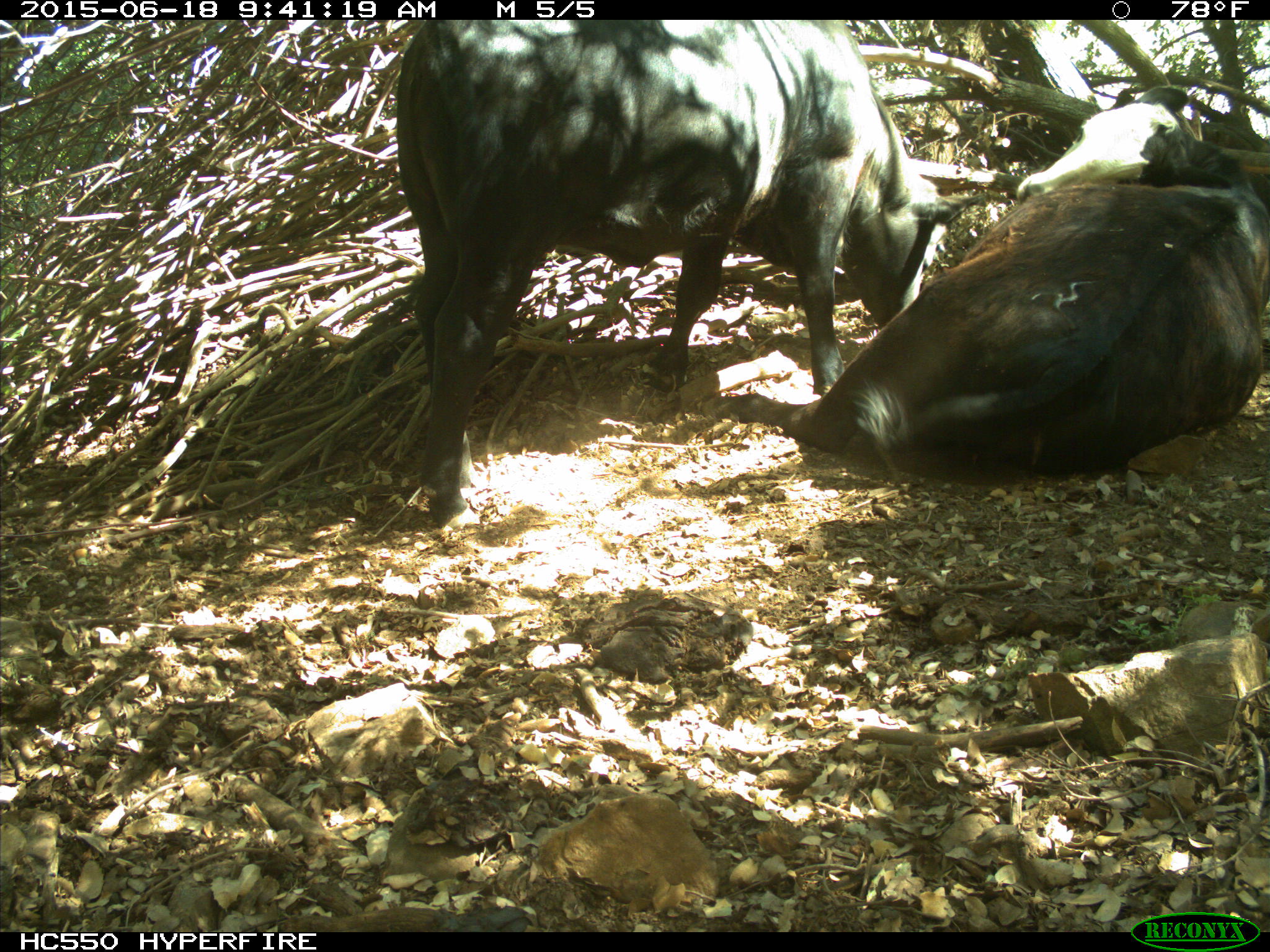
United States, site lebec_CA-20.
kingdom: Animalia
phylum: Chordata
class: Mammalia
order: Artiodactyla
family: Bovidae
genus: Bos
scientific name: Bos taurus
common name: domestic cow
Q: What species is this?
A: Bos taurus (domestic cow).